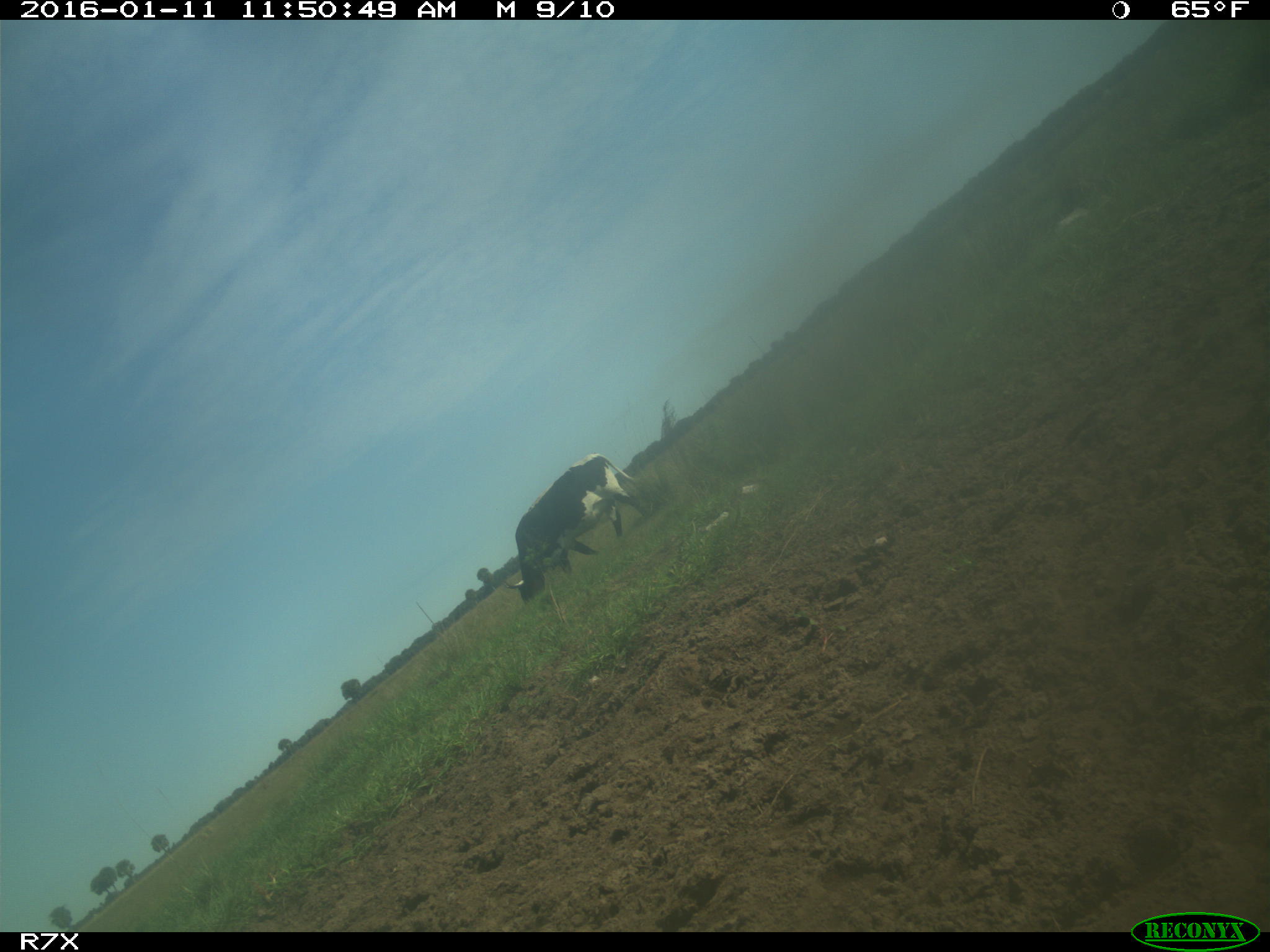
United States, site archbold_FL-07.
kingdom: Animalia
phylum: Chordata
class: Mammalia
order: Artiodactyla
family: Bovidae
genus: Bos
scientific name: Bos taurus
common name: domestic cow